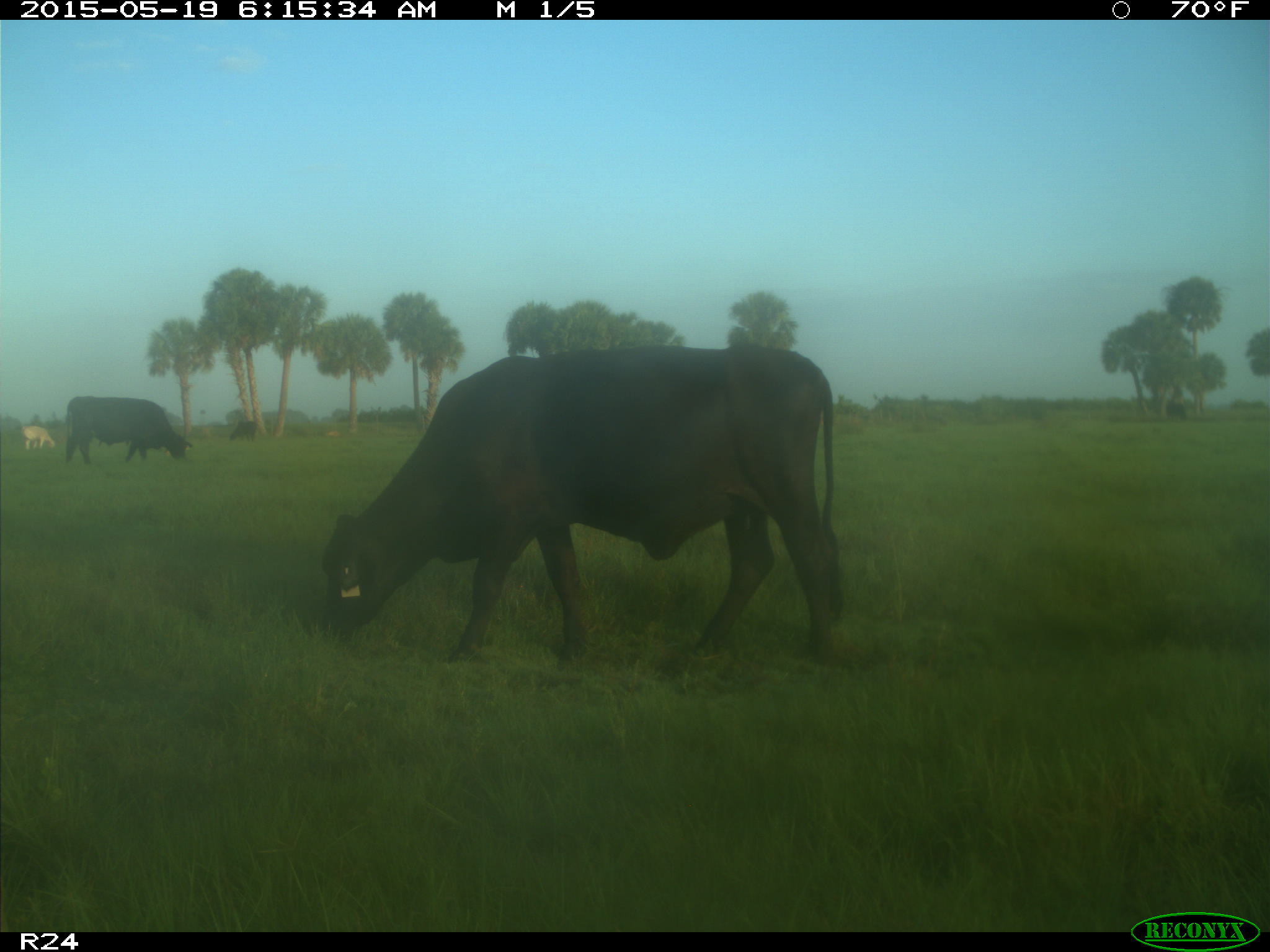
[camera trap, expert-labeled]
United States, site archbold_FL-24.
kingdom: Animalia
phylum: Chordata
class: Mammalia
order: Artiodactyla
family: Bovidae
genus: Bos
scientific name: Bos taurus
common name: domestic cow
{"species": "Bos taurus (domestic cow)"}